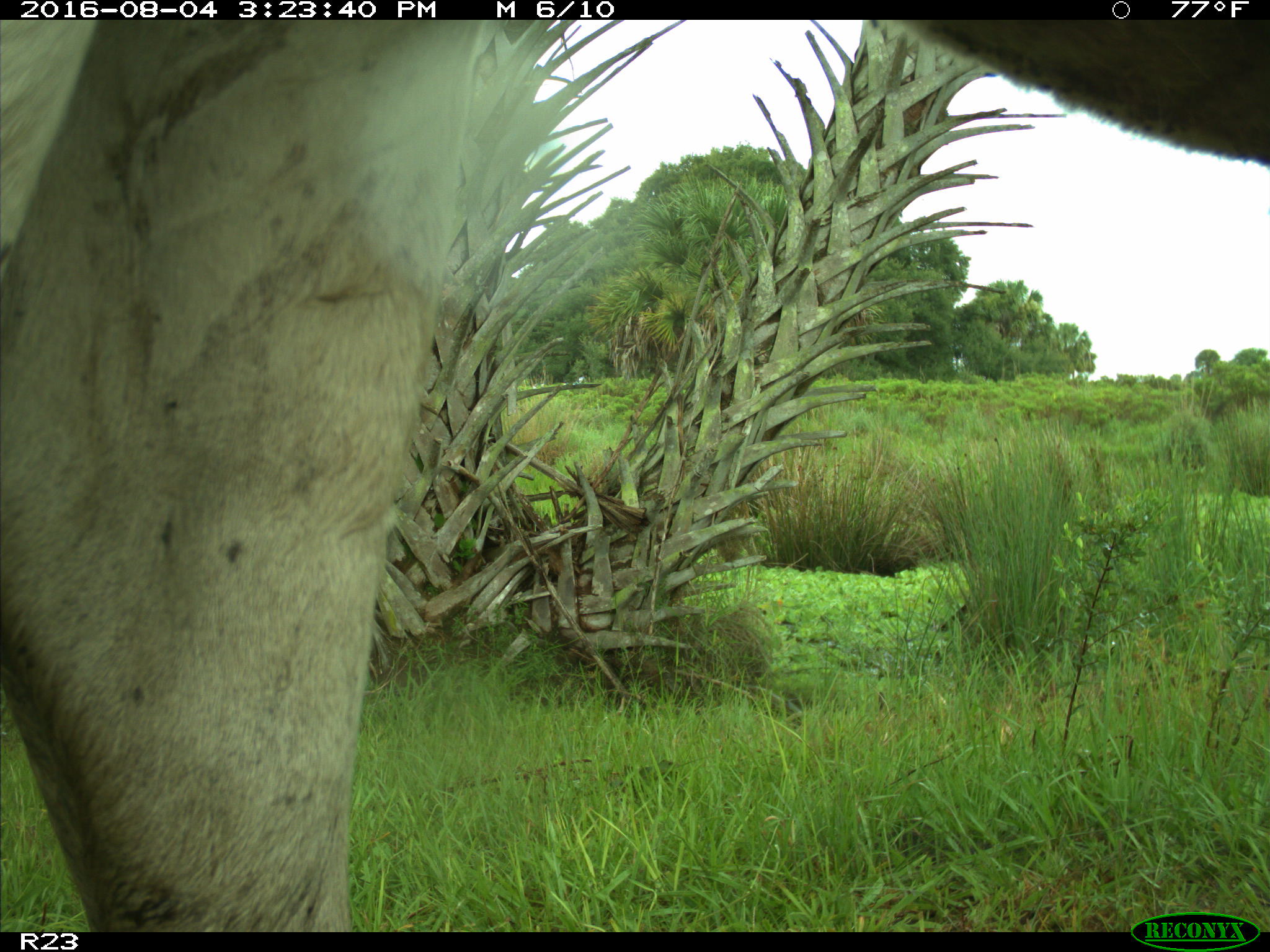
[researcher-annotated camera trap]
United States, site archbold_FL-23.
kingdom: Animalia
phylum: Chordata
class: Mammalia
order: Artiodactyla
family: Bovidae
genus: Bos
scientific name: Bos taurus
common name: domestic cow